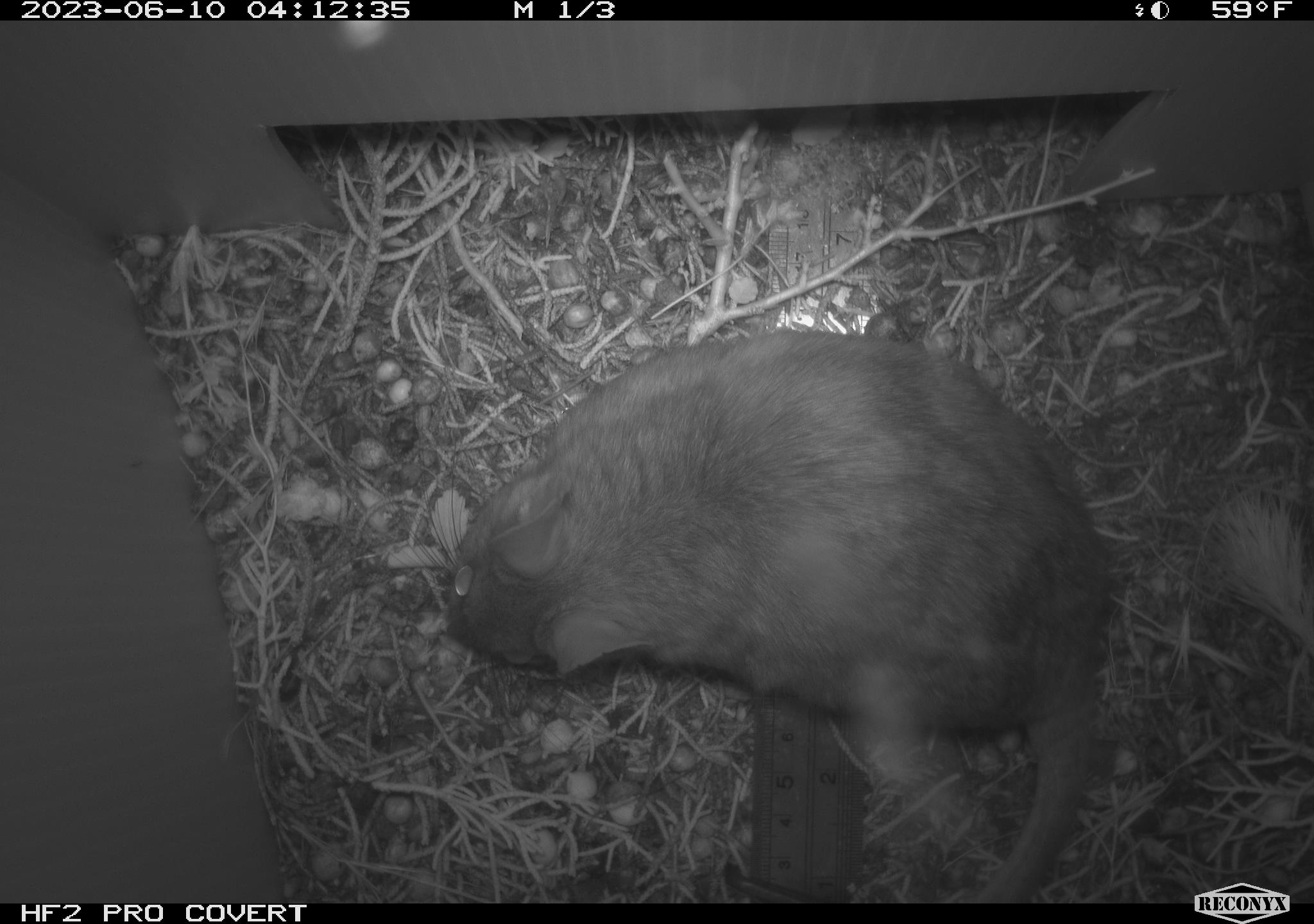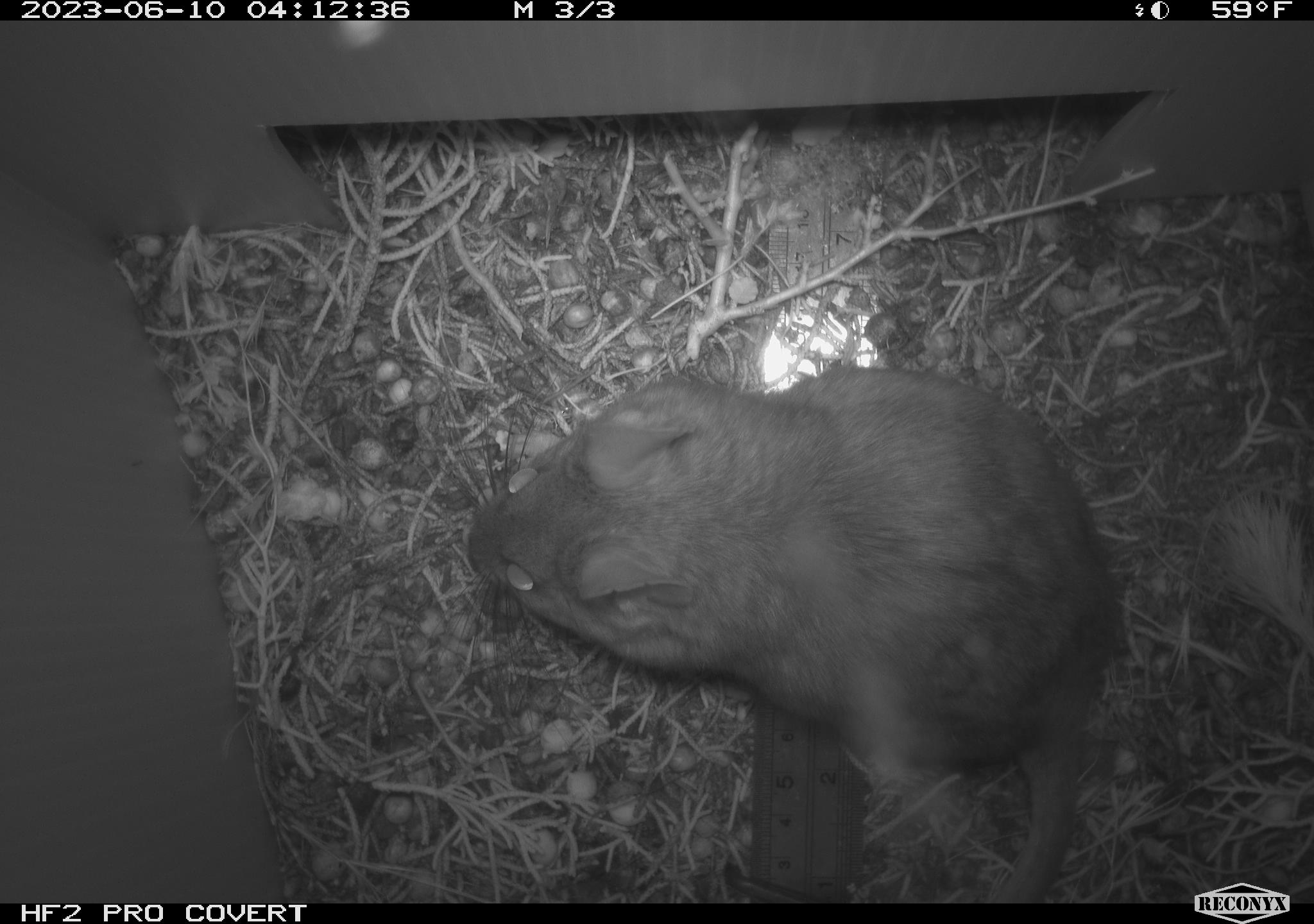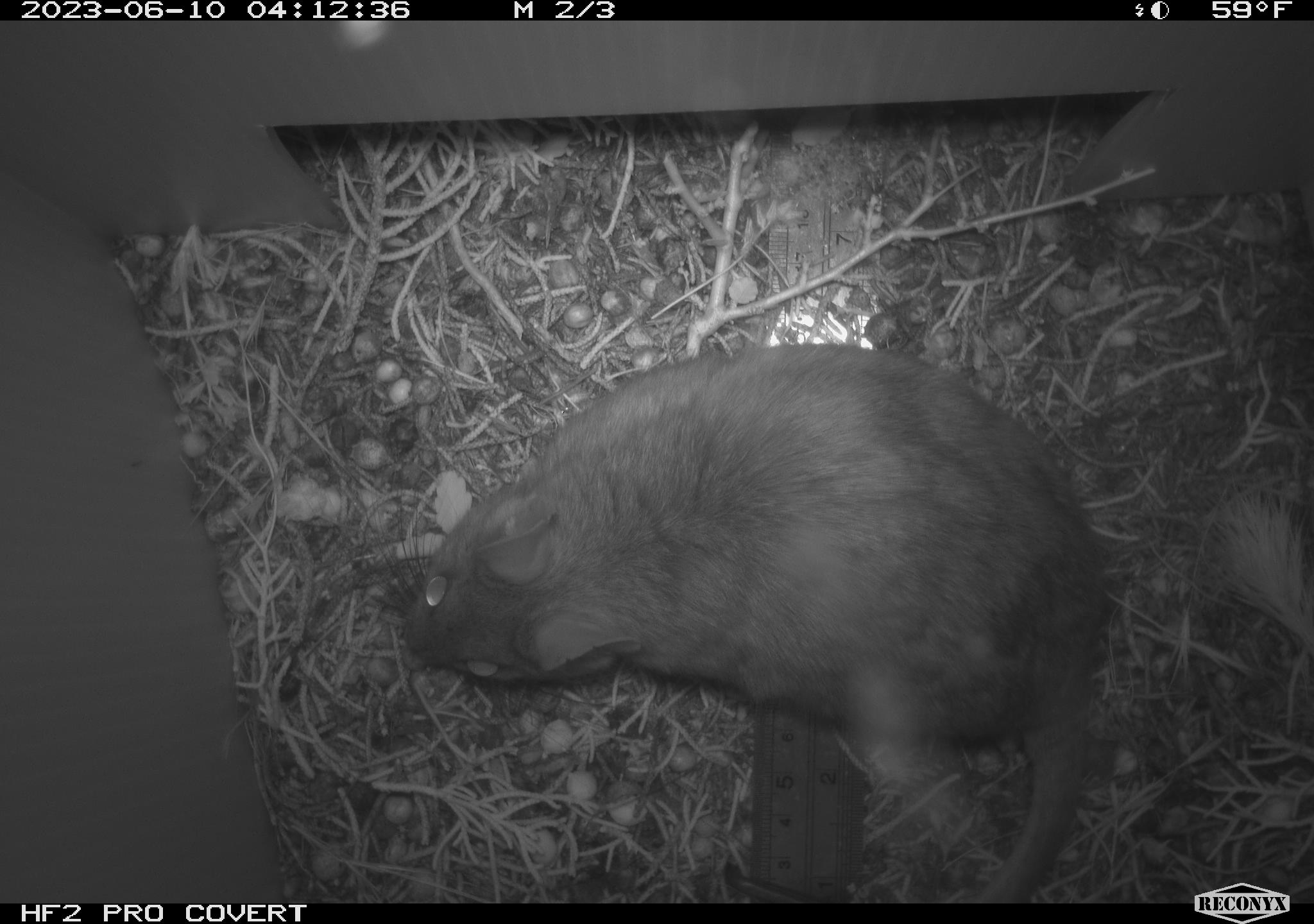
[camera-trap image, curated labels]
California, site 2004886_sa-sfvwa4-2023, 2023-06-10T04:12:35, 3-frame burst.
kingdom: Animalia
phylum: Chordata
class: Mammalia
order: Rodentia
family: Cricetidae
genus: Neotoma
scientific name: Neotoma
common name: pack rat or woodrat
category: neotoma species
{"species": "neotoma species (pack rat or woodrat) (Neotoma)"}